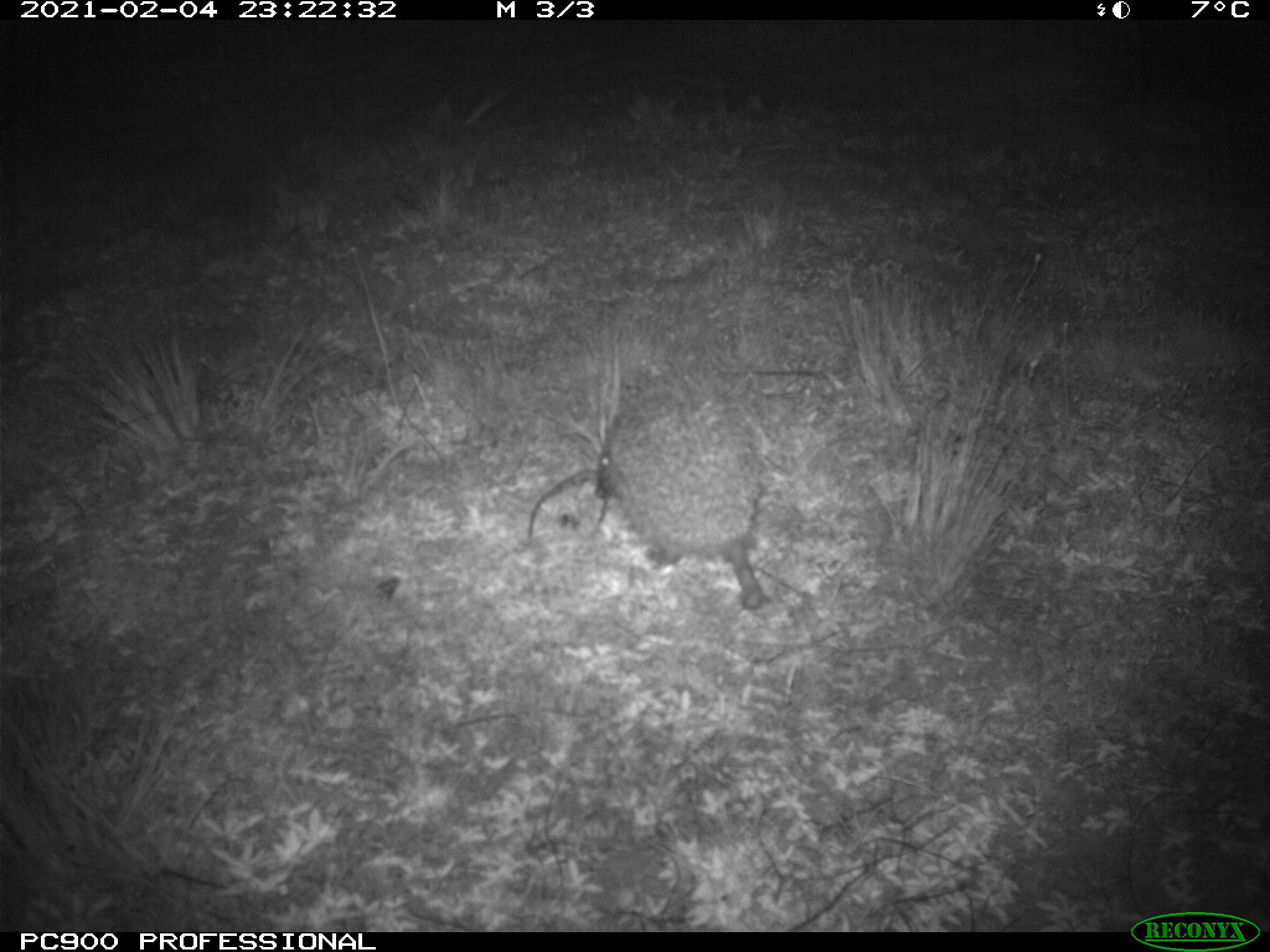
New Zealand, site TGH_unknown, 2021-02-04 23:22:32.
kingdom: Animalia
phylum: Chordata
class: Mammalia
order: Eulipotyphla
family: Erinaceidae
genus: Erinaceus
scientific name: Erinaceus europaeus europaeus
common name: european hedgehog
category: hedgehog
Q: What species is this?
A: Hedgehog (european hedgehog) (Erinaceus europaeus europaeus).